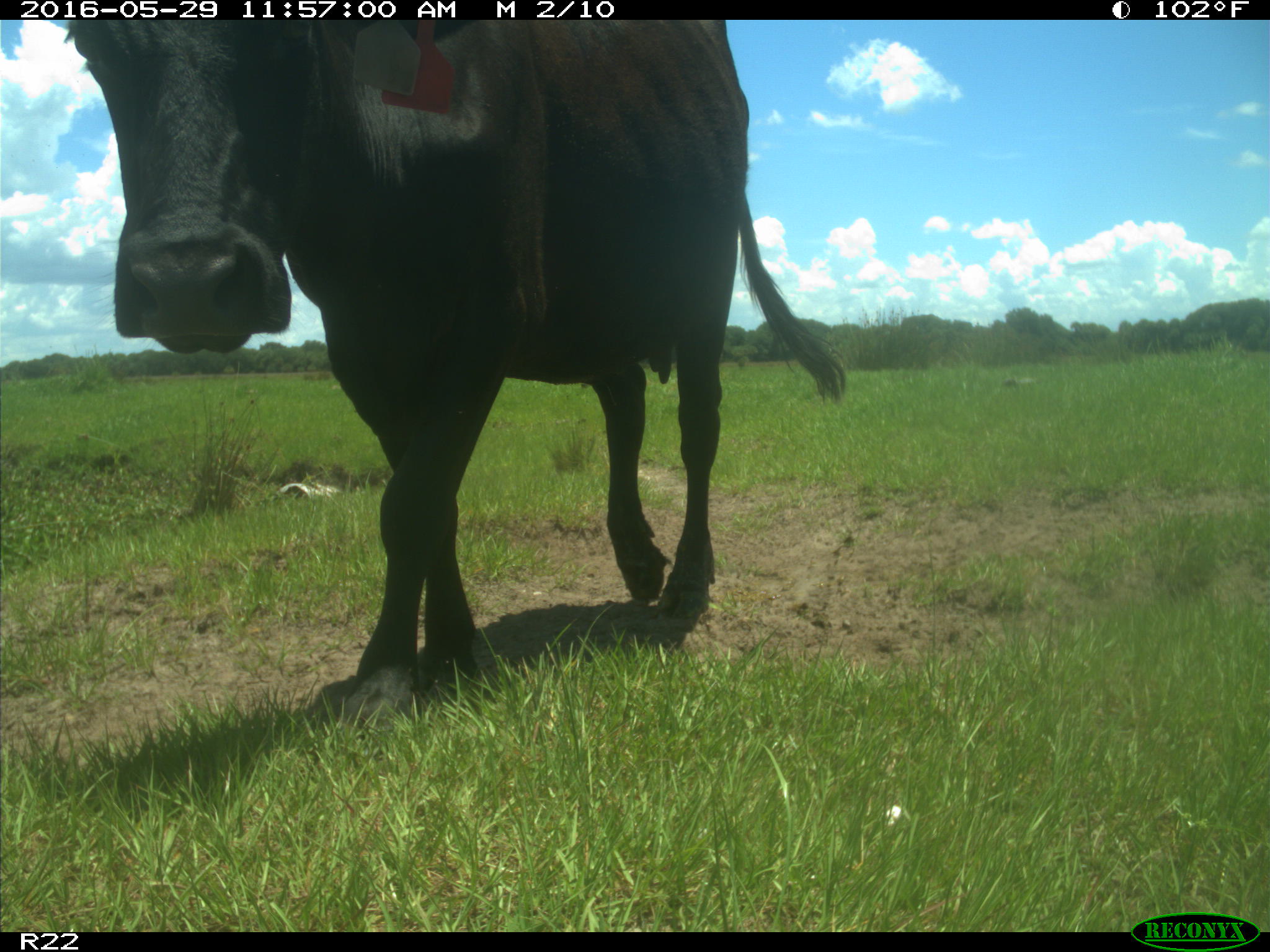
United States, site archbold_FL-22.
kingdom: Animalia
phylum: Chordata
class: Mammalia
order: Artiodactyla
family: Bovidae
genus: Bos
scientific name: Bos taurus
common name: domestic cow